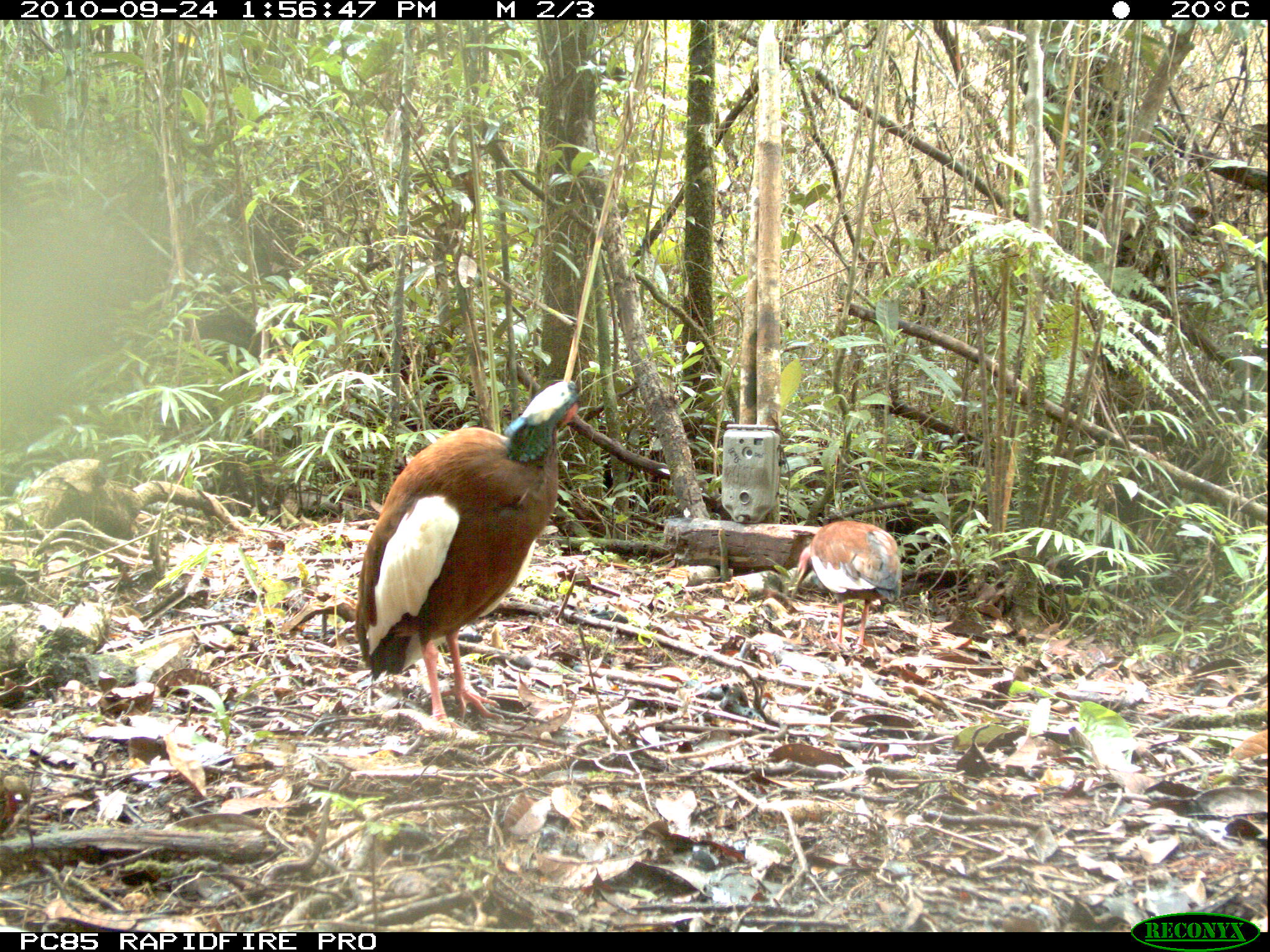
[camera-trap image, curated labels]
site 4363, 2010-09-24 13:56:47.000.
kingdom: Animalia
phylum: Chordata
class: Aves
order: Pelecaniformes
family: Threskiornithidae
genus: Lophotibis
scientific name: Lophotibis cristata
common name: madagascar ibis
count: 1